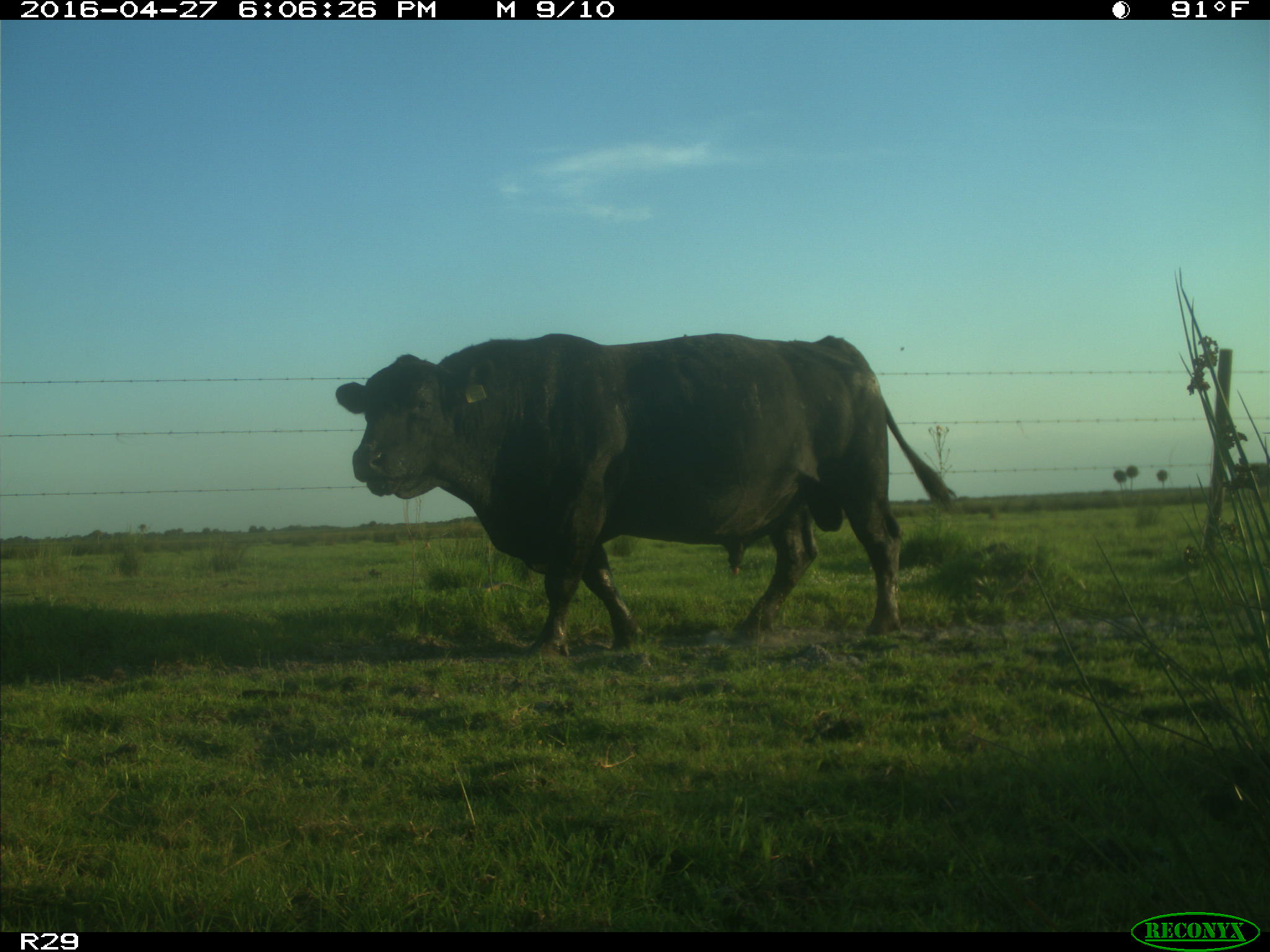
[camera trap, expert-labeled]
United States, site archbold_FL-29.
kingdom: Animalia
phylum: Chordata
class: Mammalia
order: Artiodactyla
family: Bovidae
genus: Bos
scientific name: Bos taurus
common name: domestic cow